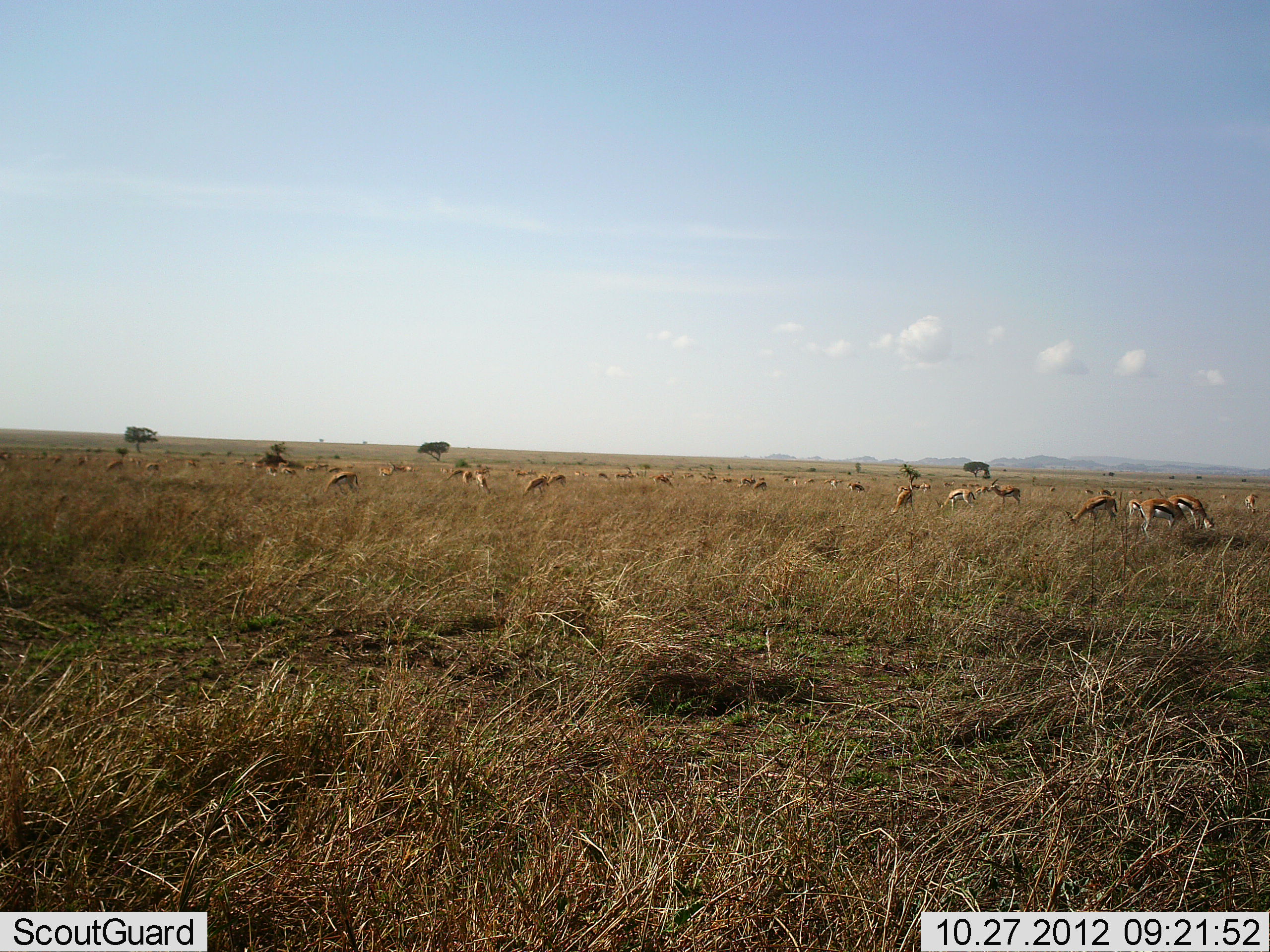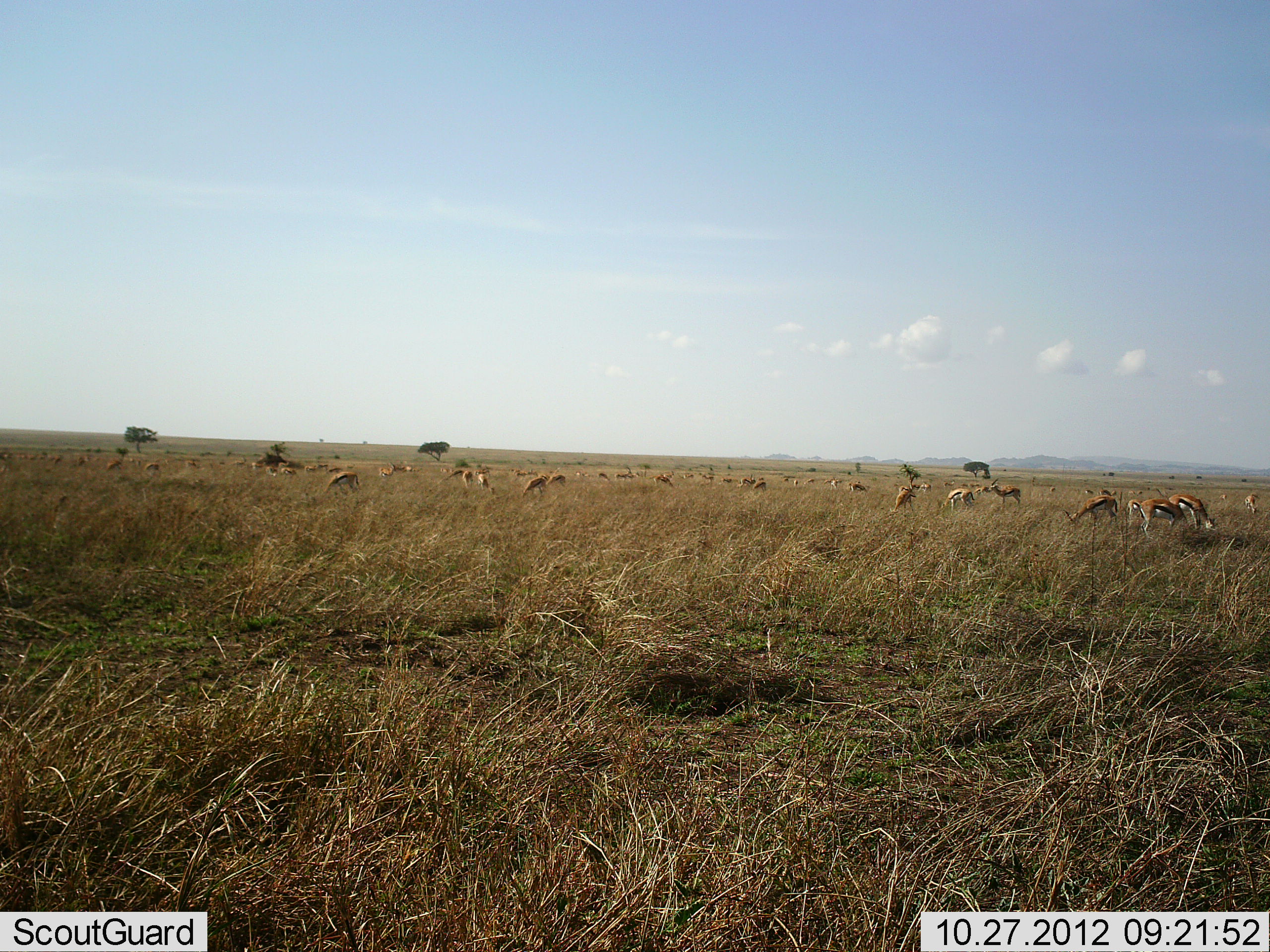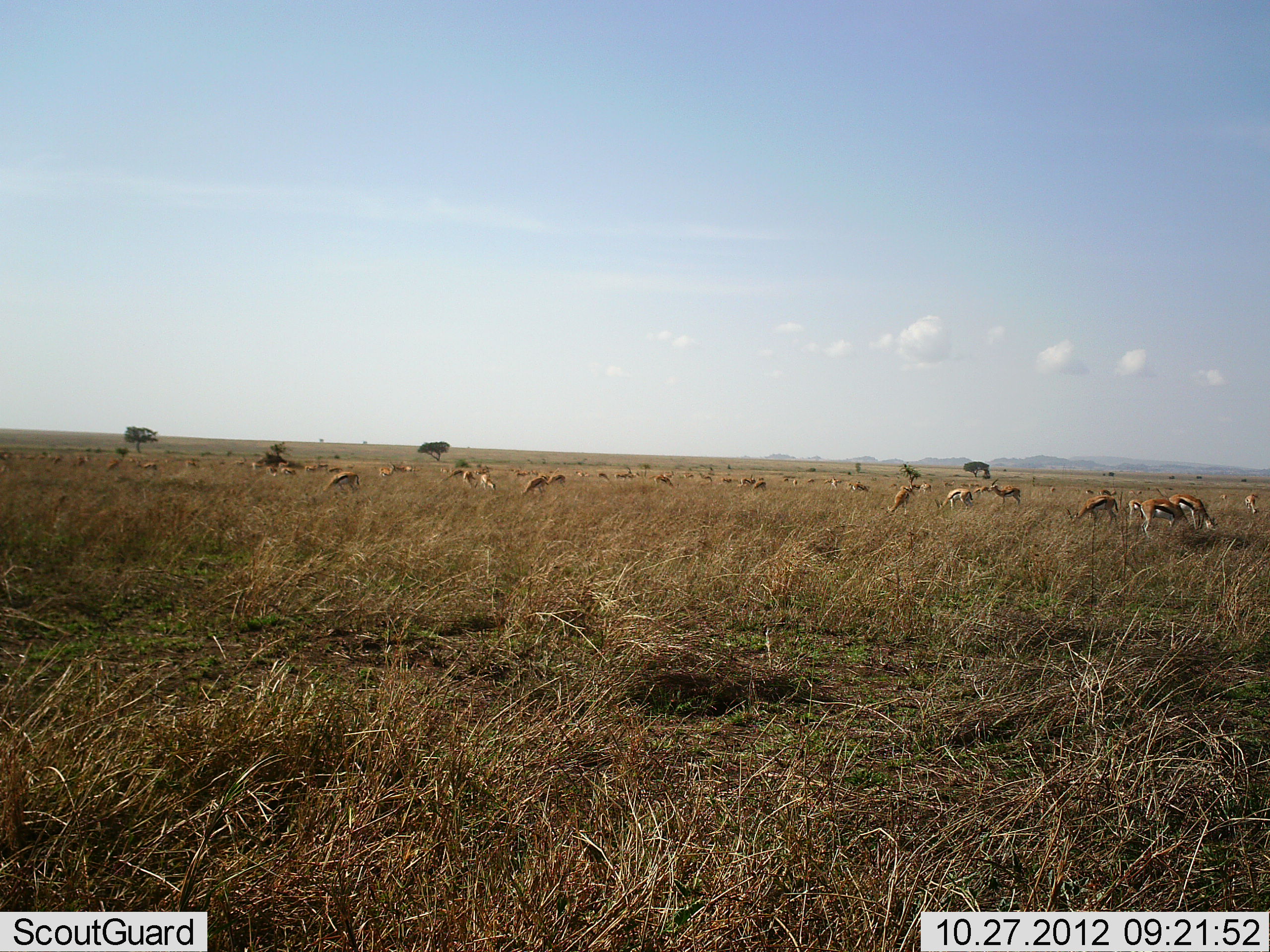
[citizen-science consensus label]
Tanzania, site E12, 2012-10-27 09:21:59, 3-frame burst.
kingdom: Animalia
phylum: Chordata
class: Mammalia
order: Artiodactyla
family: Bovidae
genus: Eudorcas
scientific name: Eudorcas thomsonii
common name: thomson's gazelle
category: gazellethomsons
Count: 11-50.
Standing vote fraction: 55%.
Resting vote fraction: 0%.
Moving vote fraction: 27%.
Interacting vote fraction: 0%.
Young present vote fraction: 9%.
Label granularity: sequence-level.